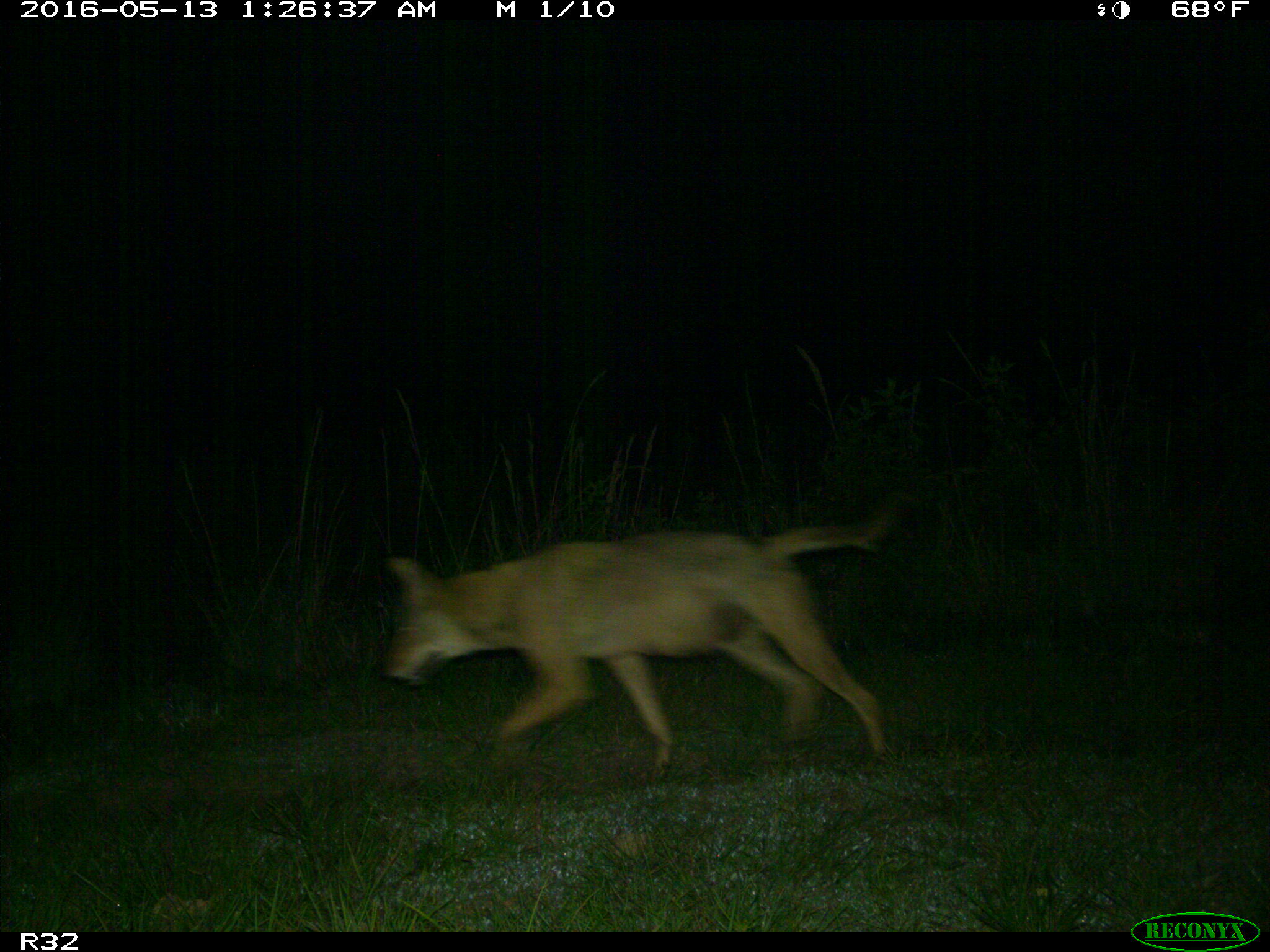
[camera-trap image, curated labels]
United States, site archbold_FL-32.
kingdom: Animalia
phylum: Chordata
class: Mammalia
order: Carnivora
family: Canidae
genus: Canis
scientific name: Canis latrans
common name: coyote